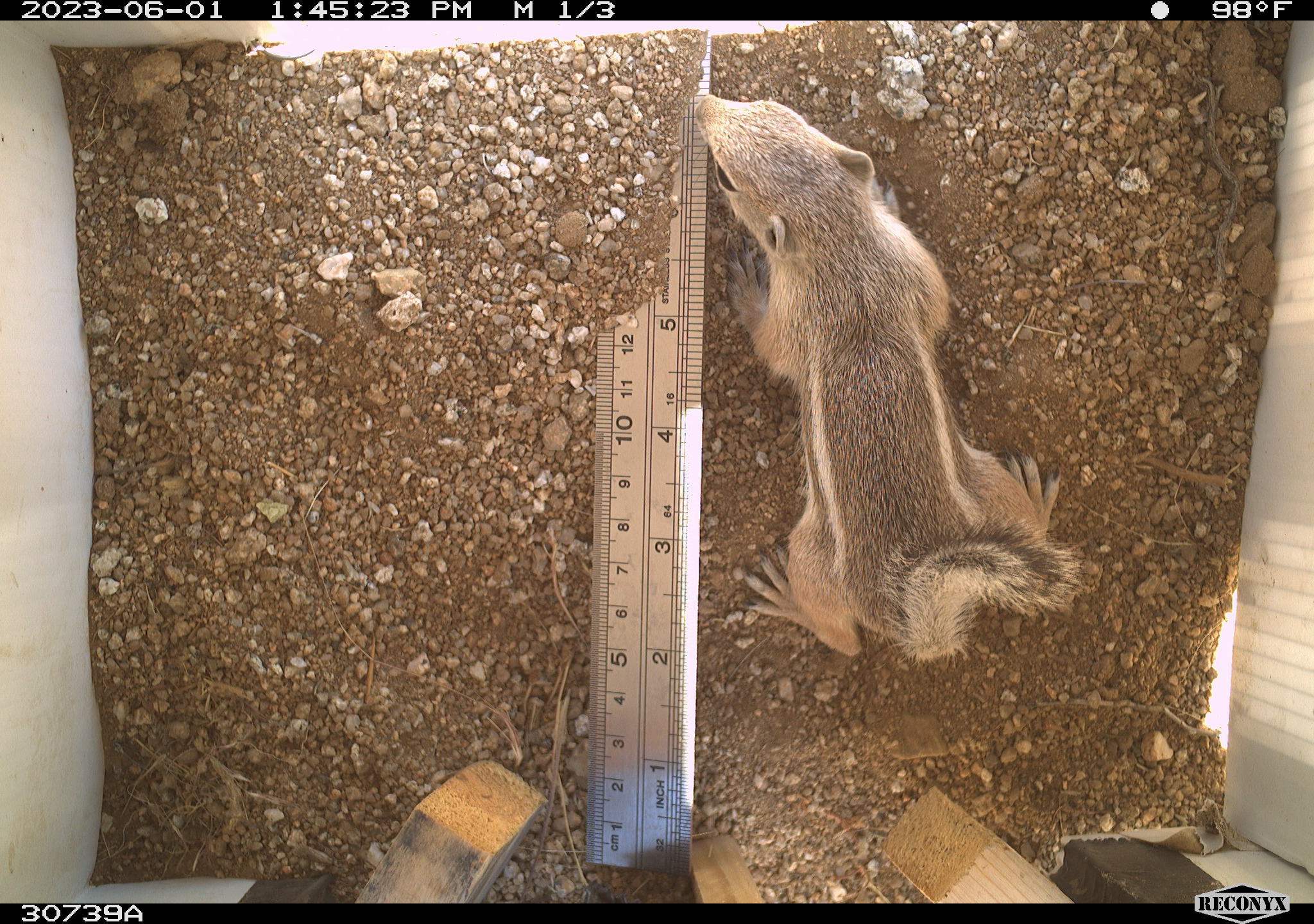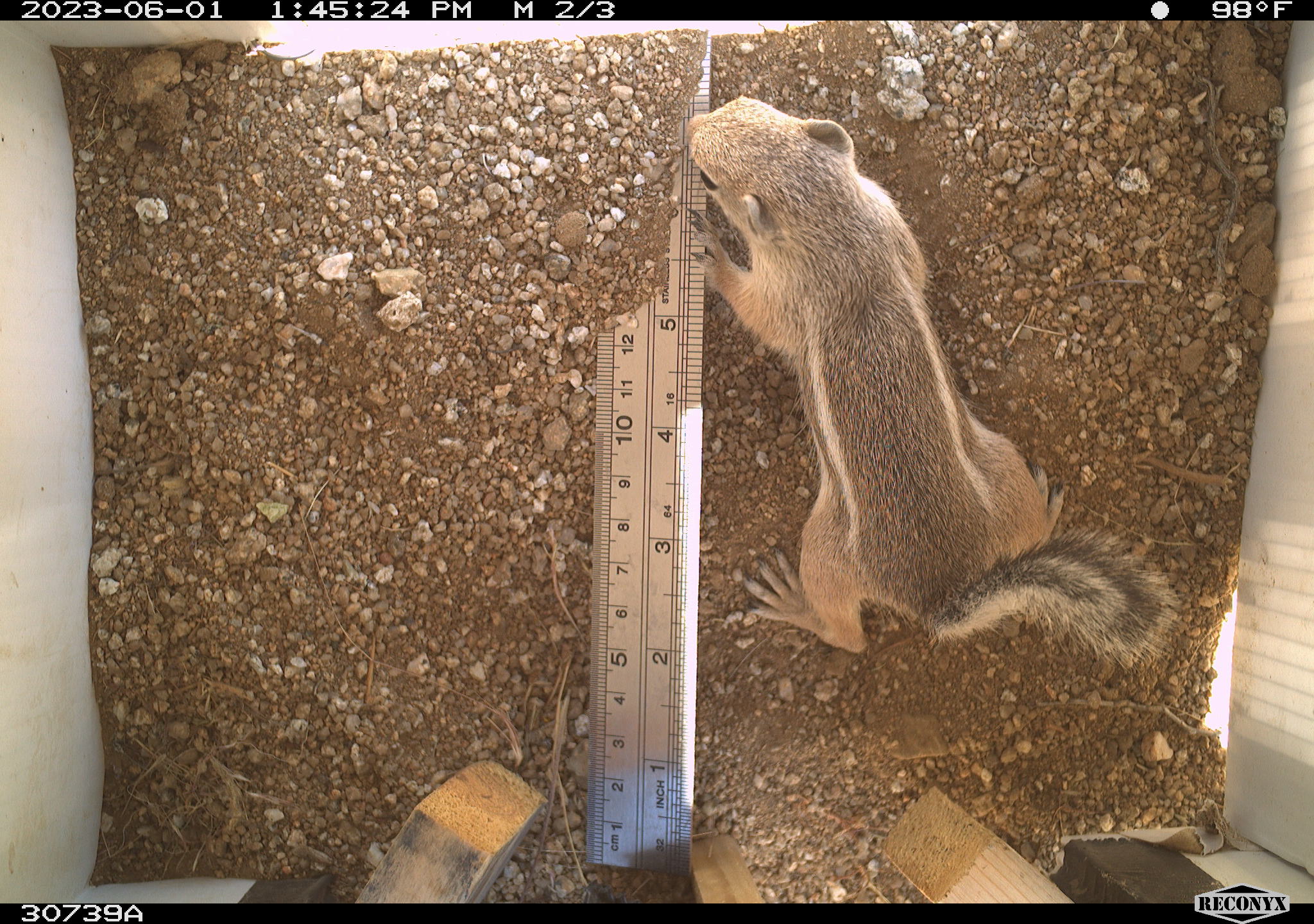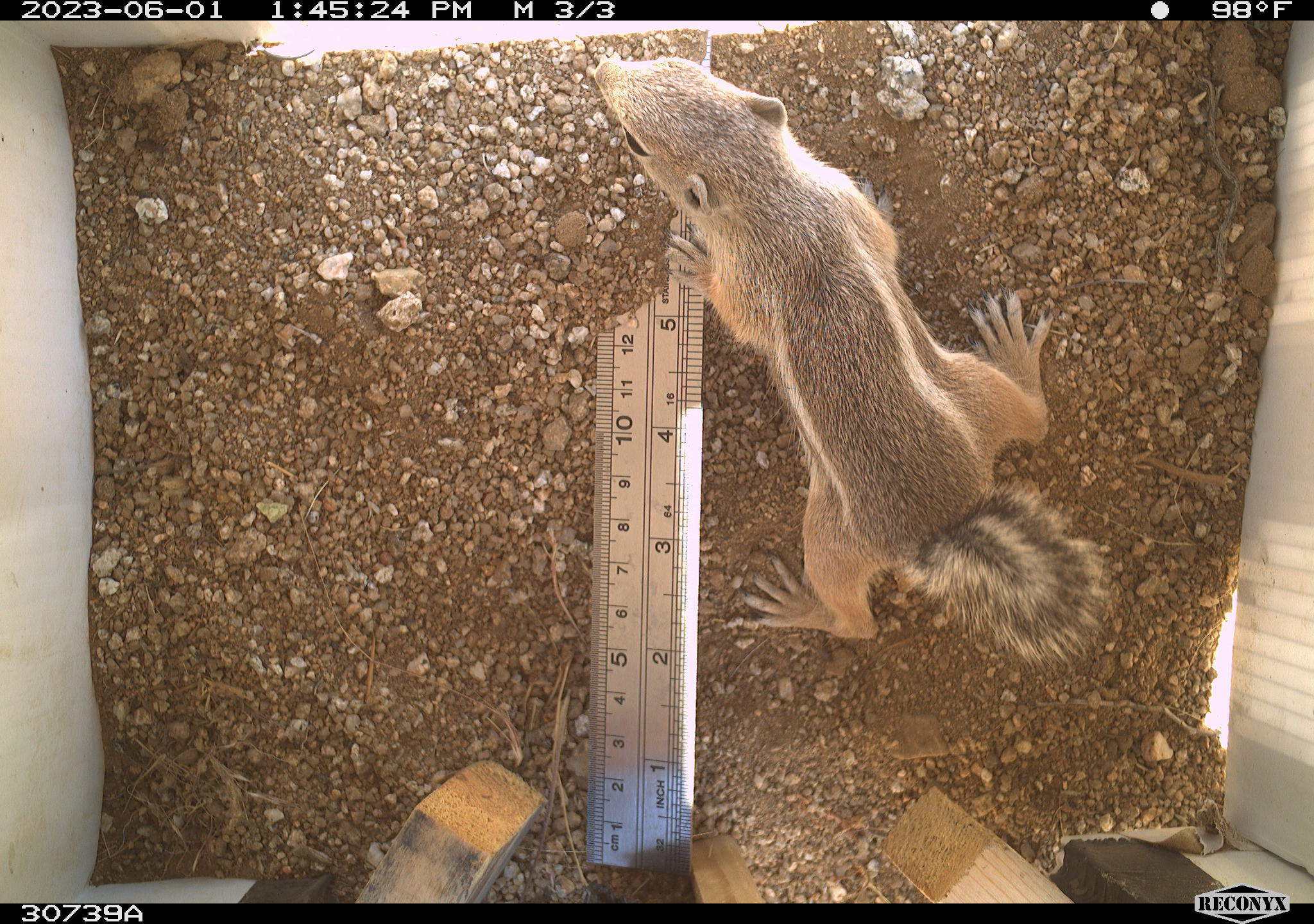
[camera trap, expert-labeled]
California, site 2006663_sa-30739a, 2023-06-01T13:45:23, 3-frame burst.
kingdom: Animalia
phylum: Chordata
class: Mammalia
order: Rodentia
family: Sciuridae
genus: Ammospermophilus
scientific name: Ammospermophilus leucurus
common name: white-tailed antelope squirrel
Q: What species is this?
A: White-tailed antelope squirrel (Ammospermophilus leucurus).